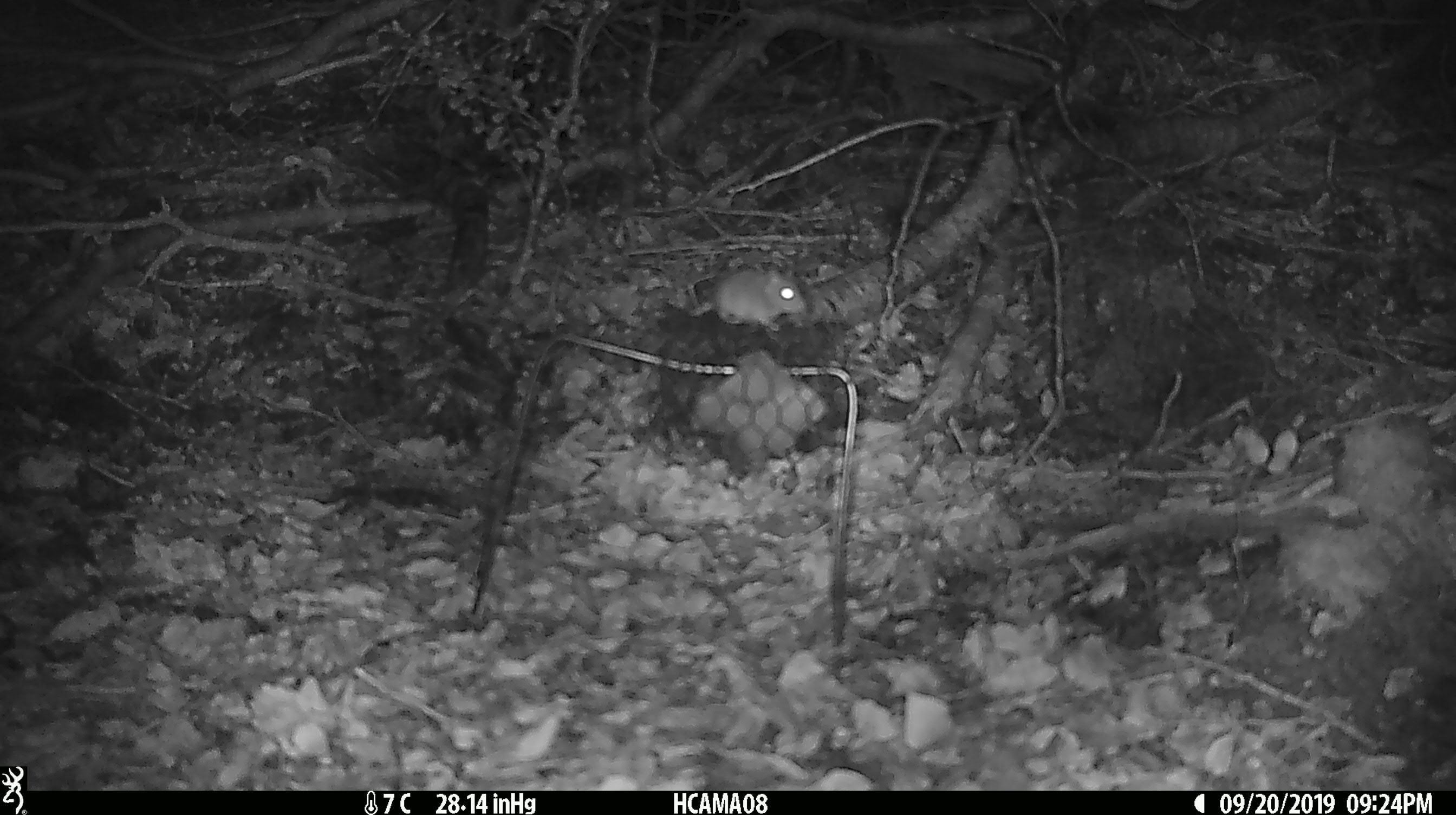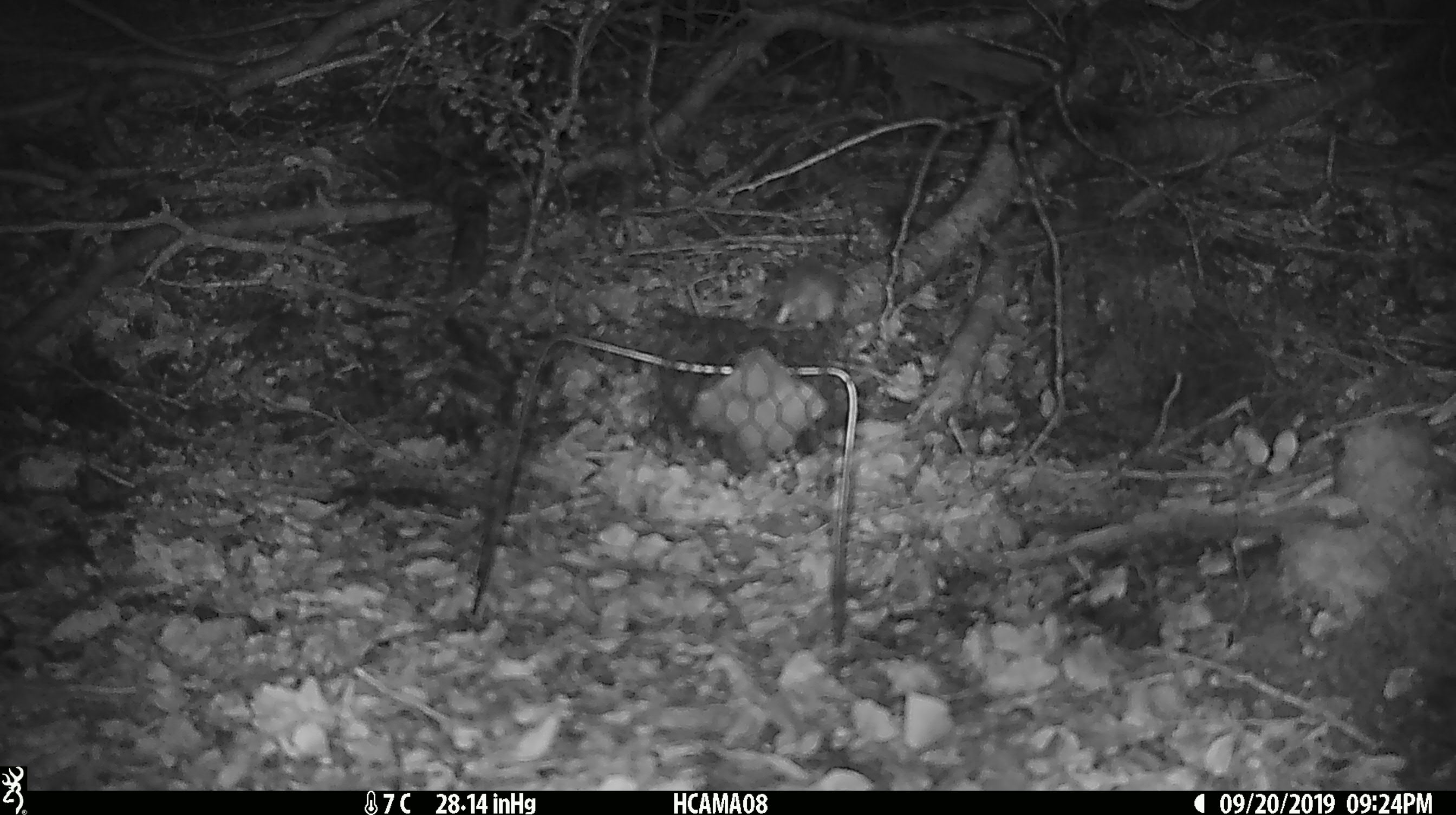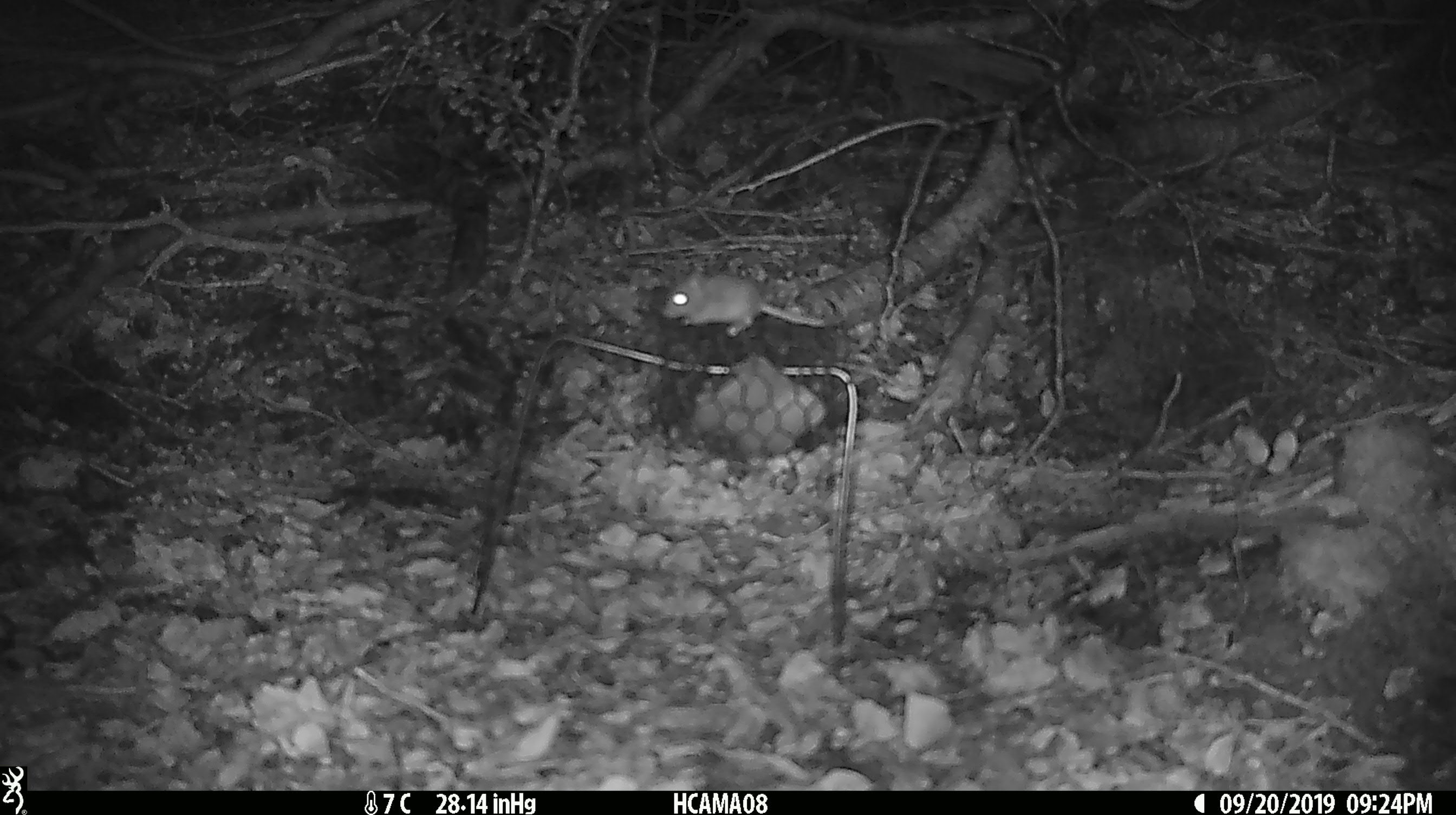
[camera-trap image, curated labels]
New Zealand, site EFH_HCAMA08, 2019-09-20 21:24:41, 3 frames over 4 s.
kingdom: Animalia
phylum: Chordata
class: Mammalia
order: Rodentia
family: Muridae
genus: Mus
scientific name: Mus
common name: mouse